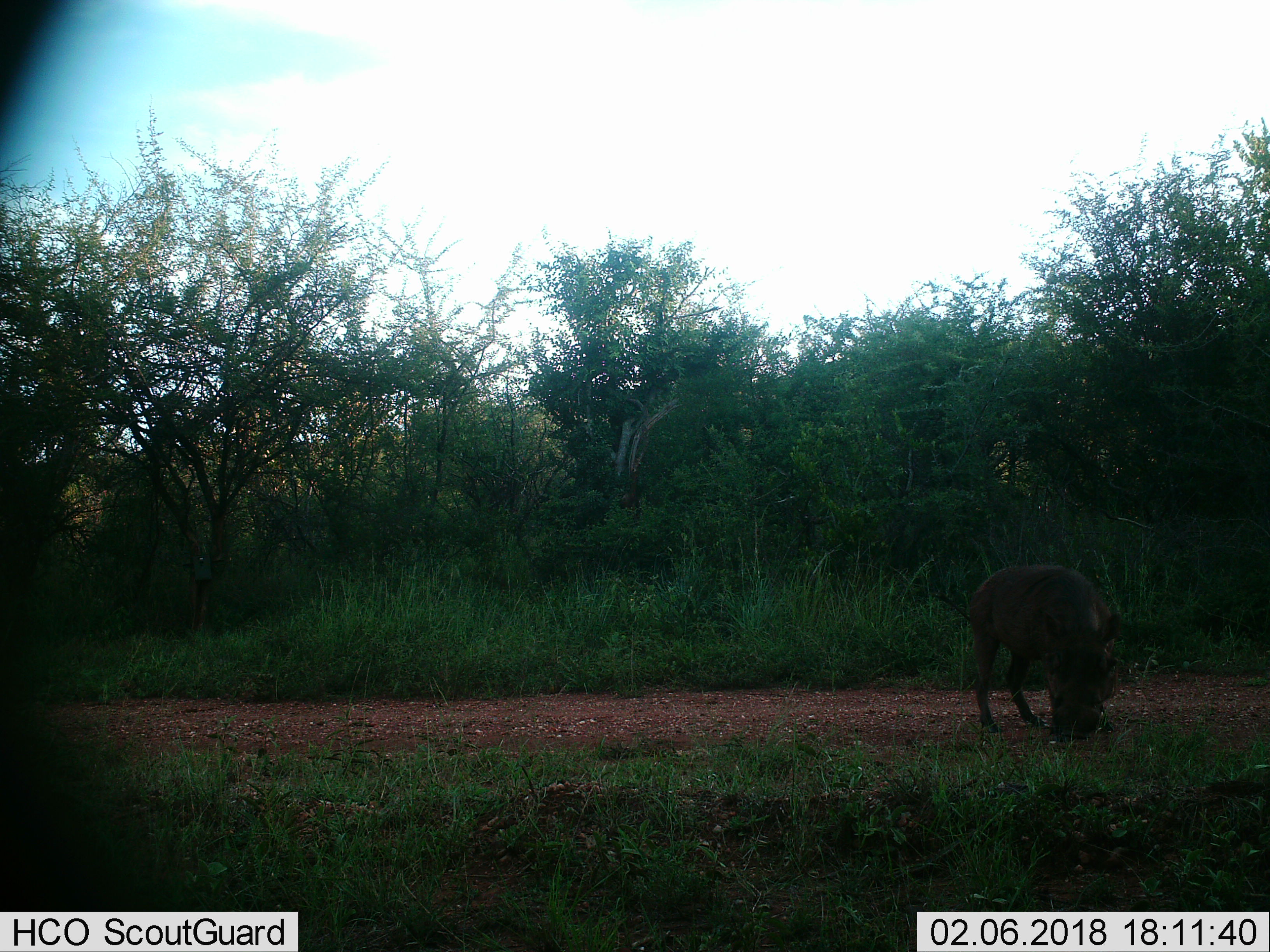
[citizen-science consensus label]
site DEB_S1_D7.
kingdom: Animalia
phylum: Chordata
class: Mammalia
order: Artiodactyla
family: Suidae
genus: Phacochoerus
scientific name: Phacochoerus africanus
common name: warthog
Warthog (Phacochoerus africanus), count 1. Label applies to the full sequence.